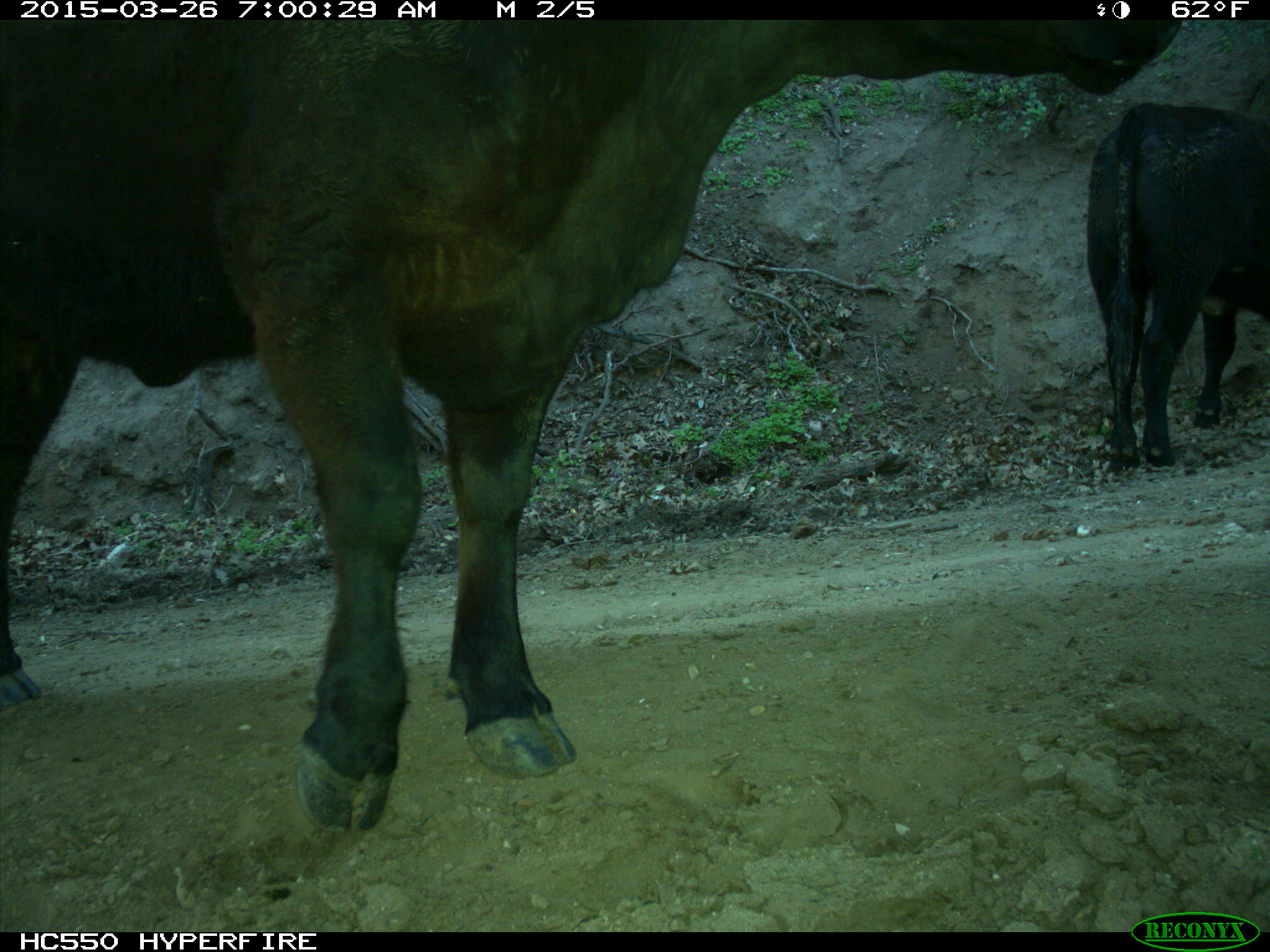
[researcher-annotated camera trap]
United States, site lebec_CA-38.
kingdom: Animalia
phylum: Chordata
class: Mammalia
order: Artiodactyla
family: Bovidae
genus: Bos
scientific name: Bos taurus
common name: domestic cow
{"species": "Bos taurus (domestic cow)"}